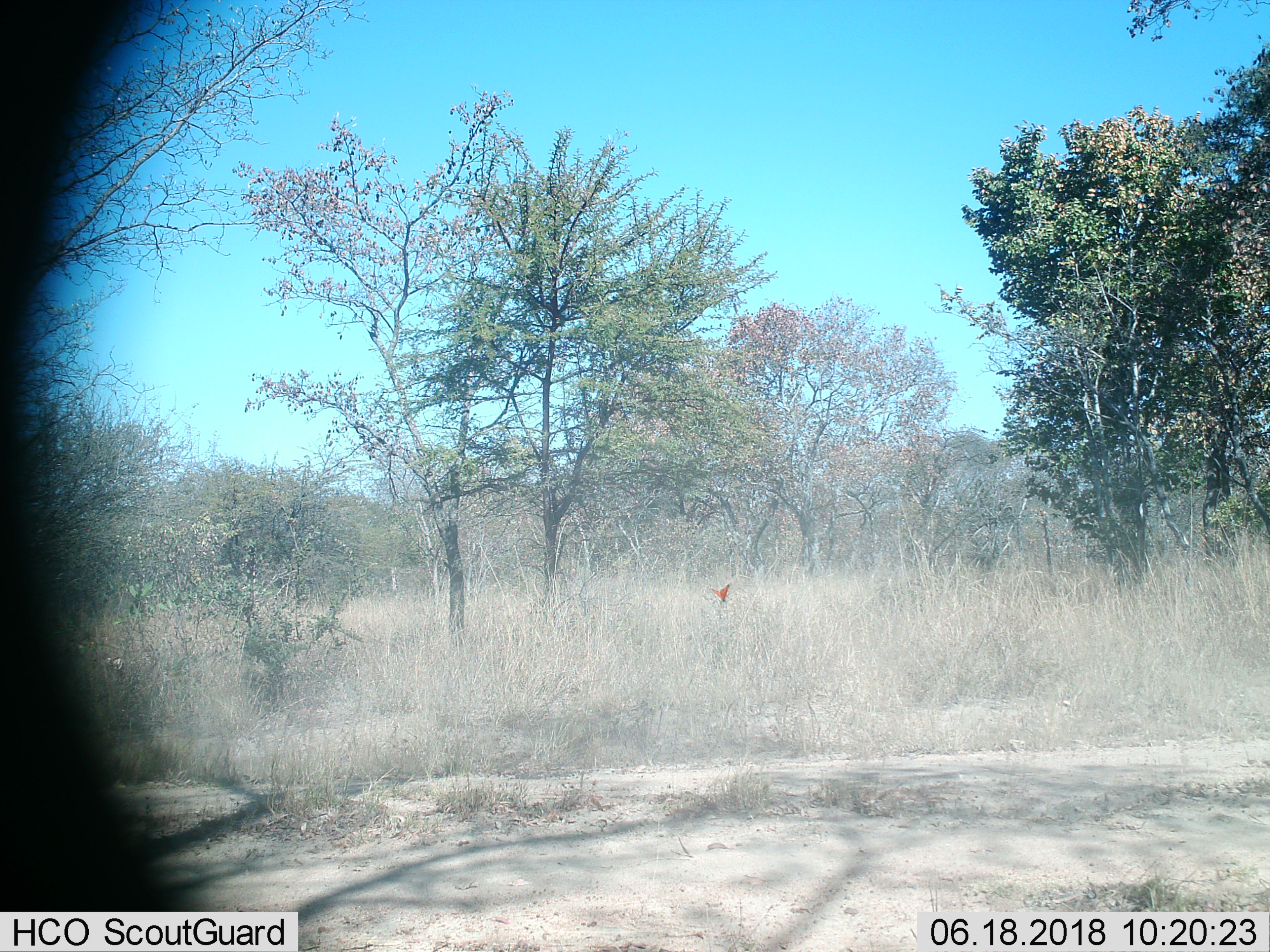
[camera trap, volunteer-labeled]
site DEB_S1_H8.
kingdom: Animalia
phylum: Chordata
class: Aves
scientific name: Aves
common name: bird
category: birdother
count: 1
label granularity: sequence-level